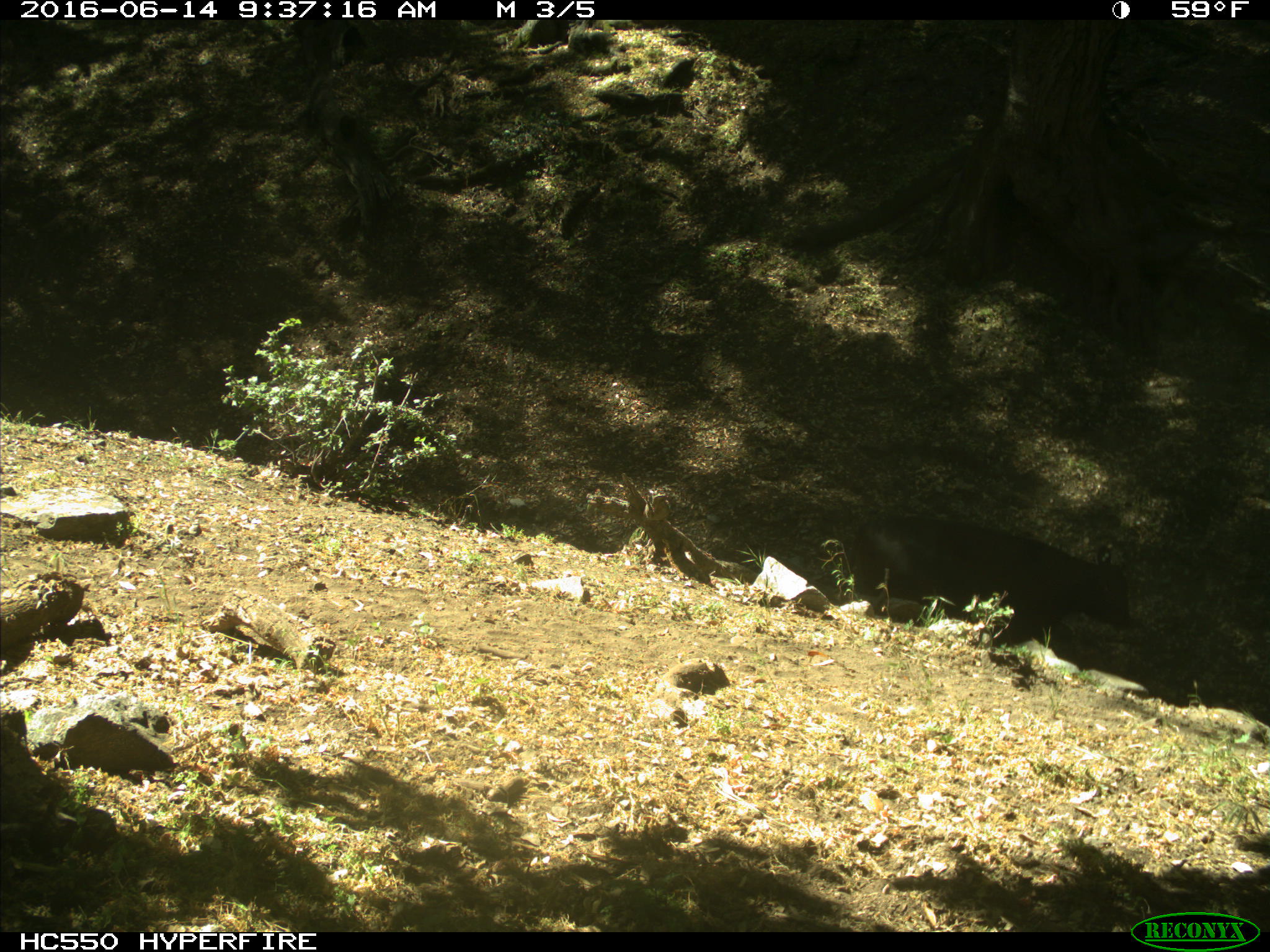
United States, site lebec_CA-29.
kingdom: Animalia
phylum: Chordata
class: Mammalia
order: Artiodactyla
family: Bovidae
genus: Bos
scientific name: Bos taurus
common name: domestic cow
Bos taurus (domestic cow).